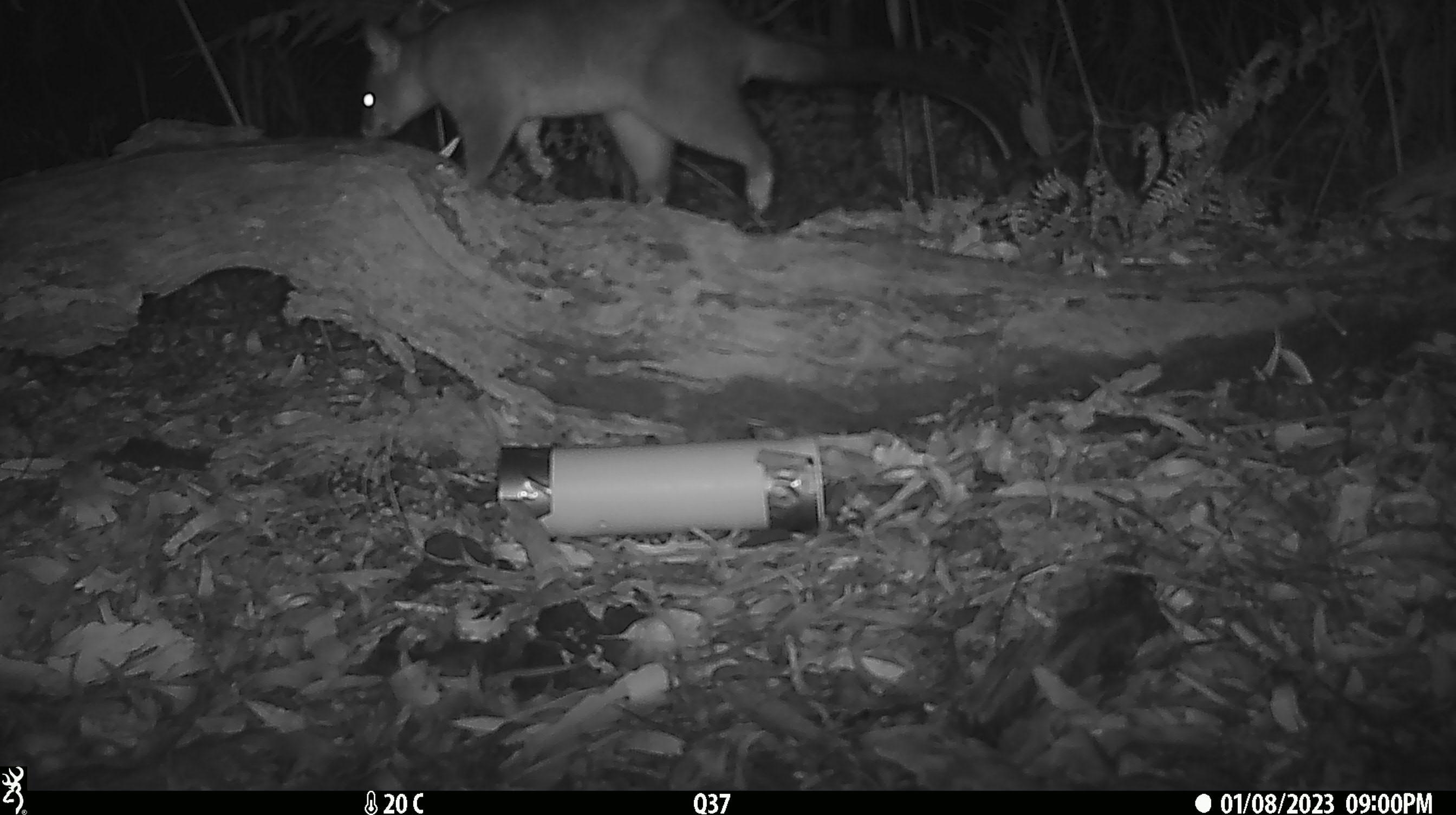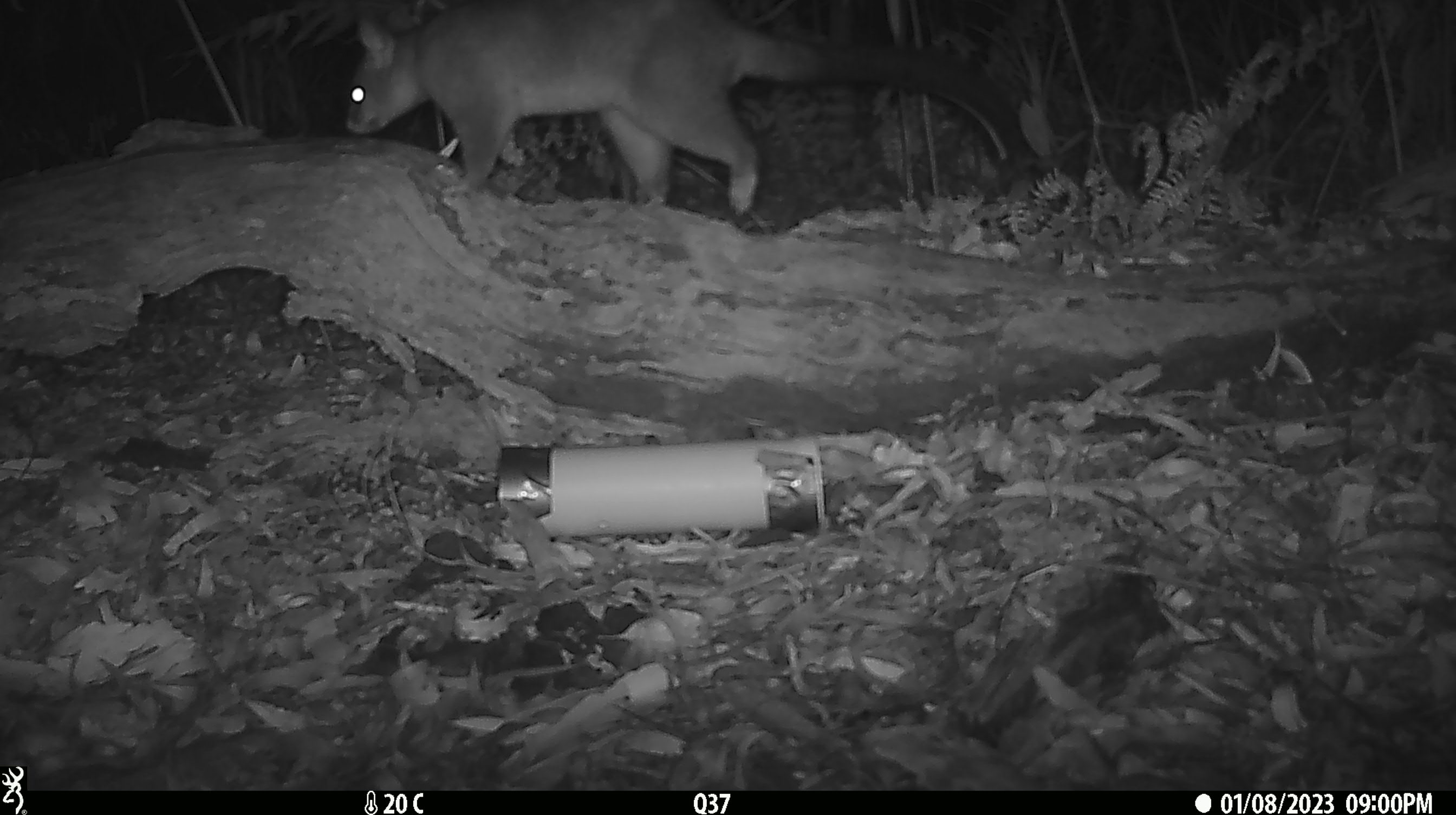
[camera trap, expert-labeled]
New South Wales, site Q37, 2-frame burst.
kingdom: Animalia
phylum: Chordata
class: Mammalia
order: Diprotodontia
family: Phalangeridae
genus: Trichosurus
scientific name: Trichosurus vulpecula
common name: common brushtail possum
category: possum